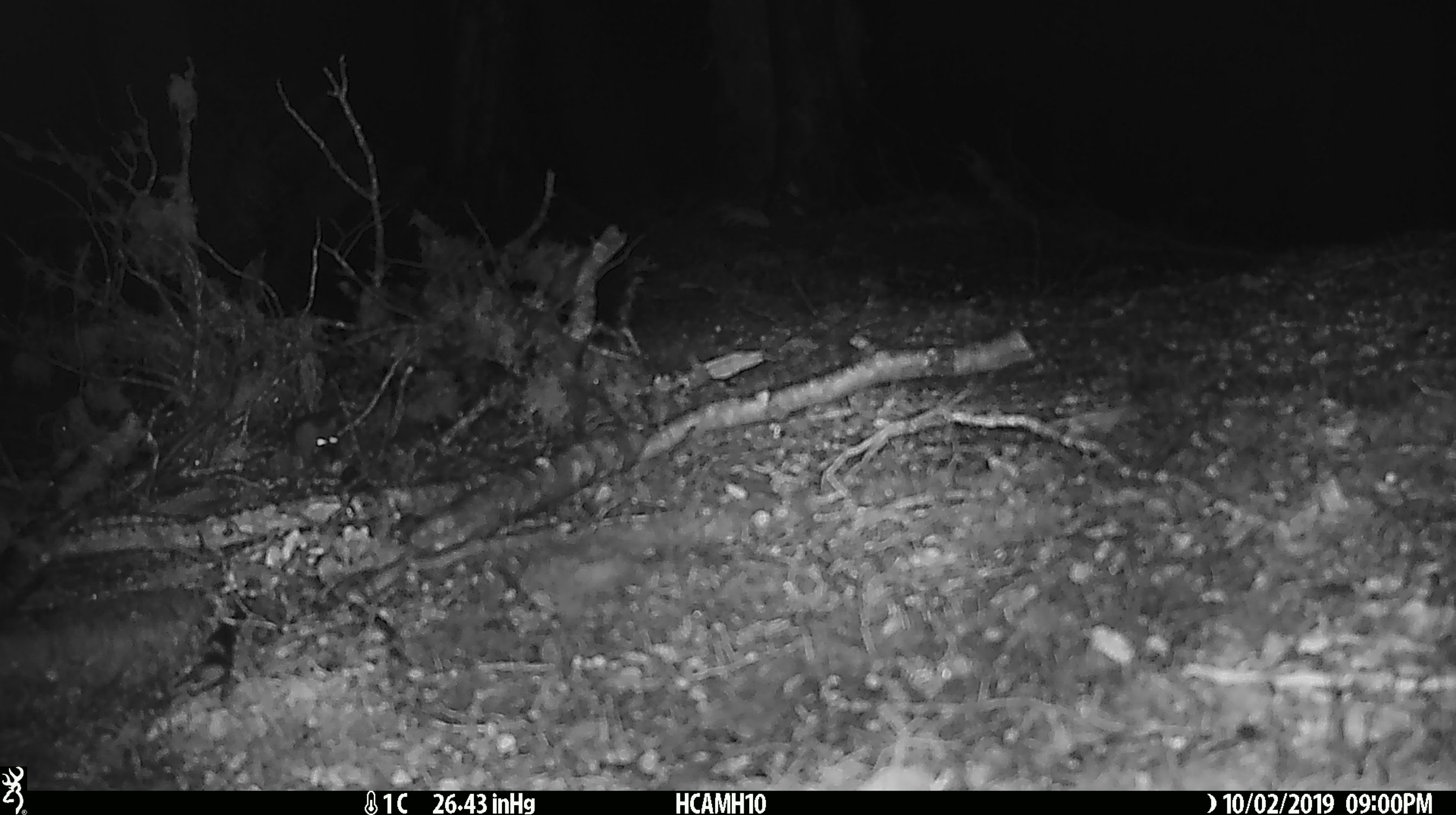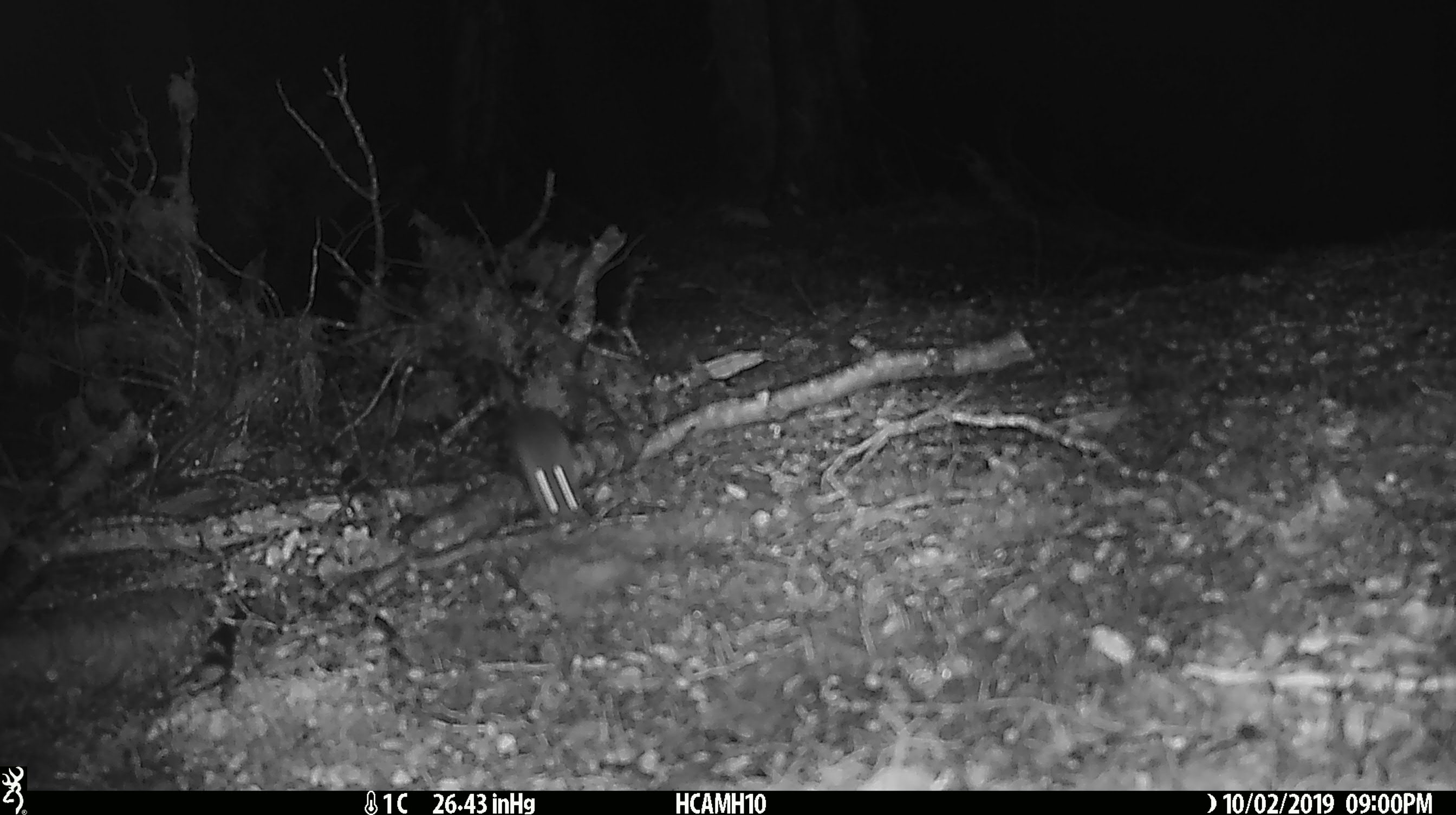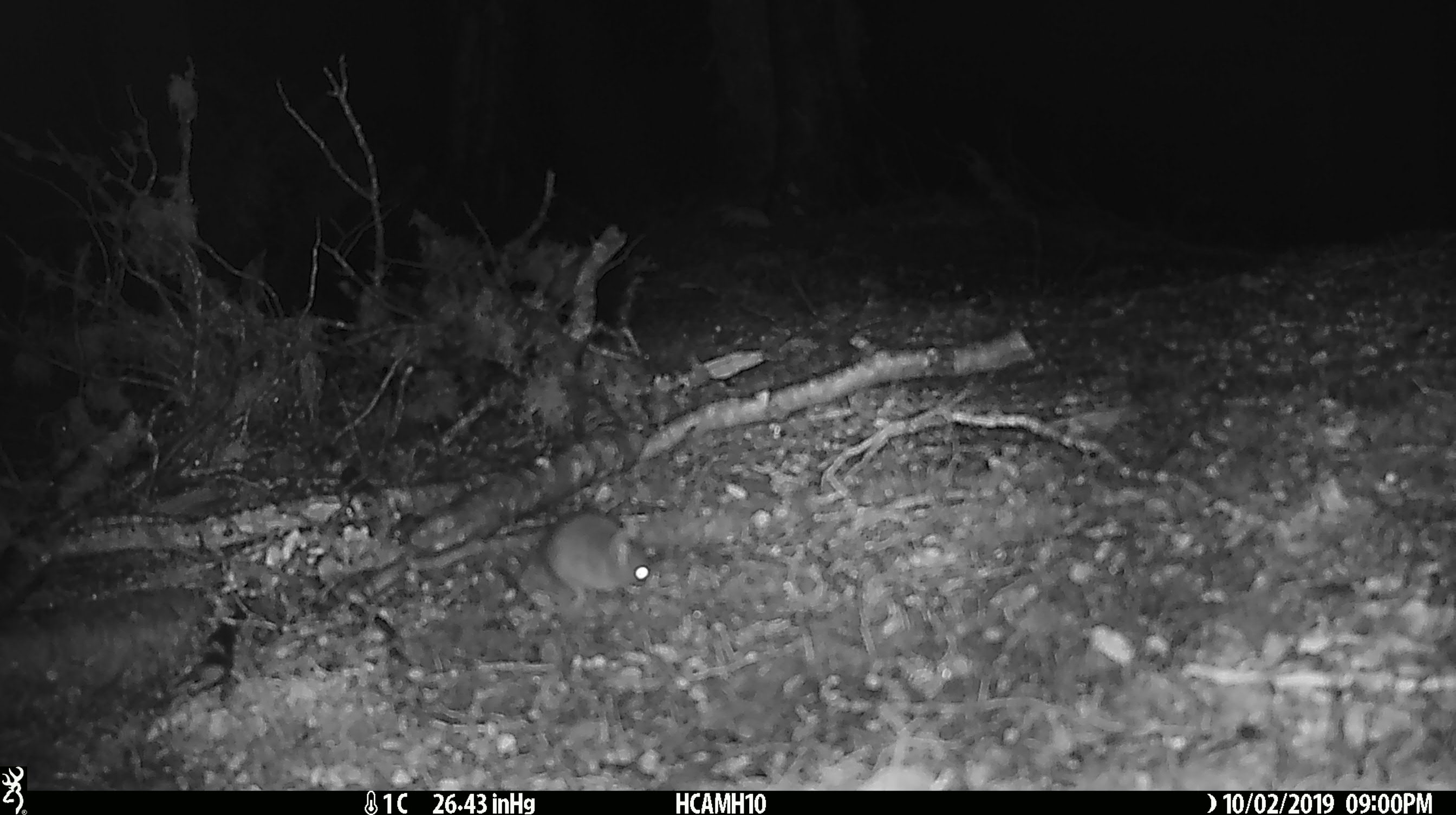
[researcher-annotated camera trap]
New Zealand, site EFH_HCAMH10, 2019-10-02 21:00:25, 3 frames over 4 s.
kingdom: Animalia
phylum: Chordata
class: Mammalia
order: Rodentia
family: Muridae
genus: Mus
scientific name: Mus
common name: mouse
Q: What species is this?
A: Mouse (Mus).